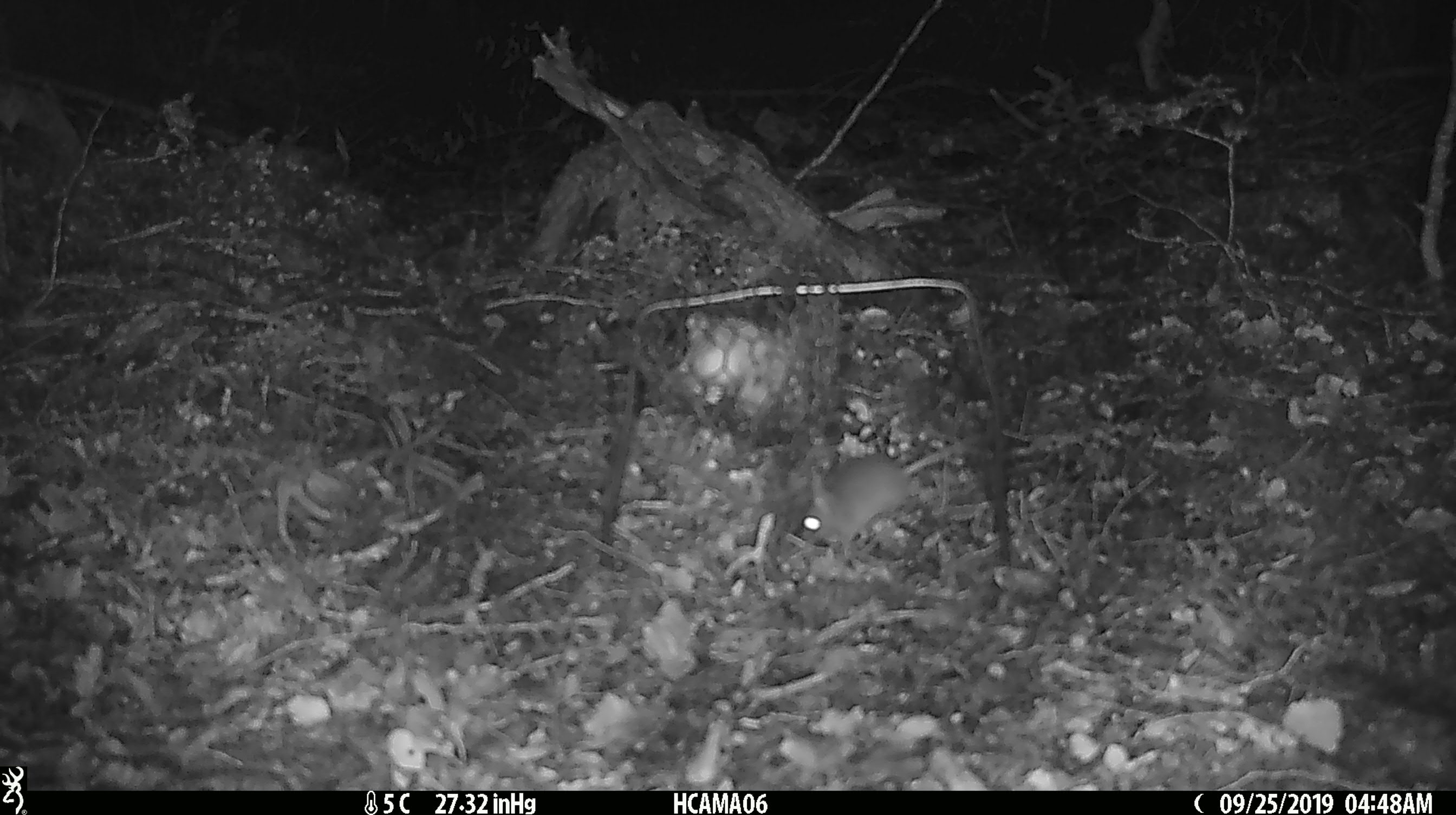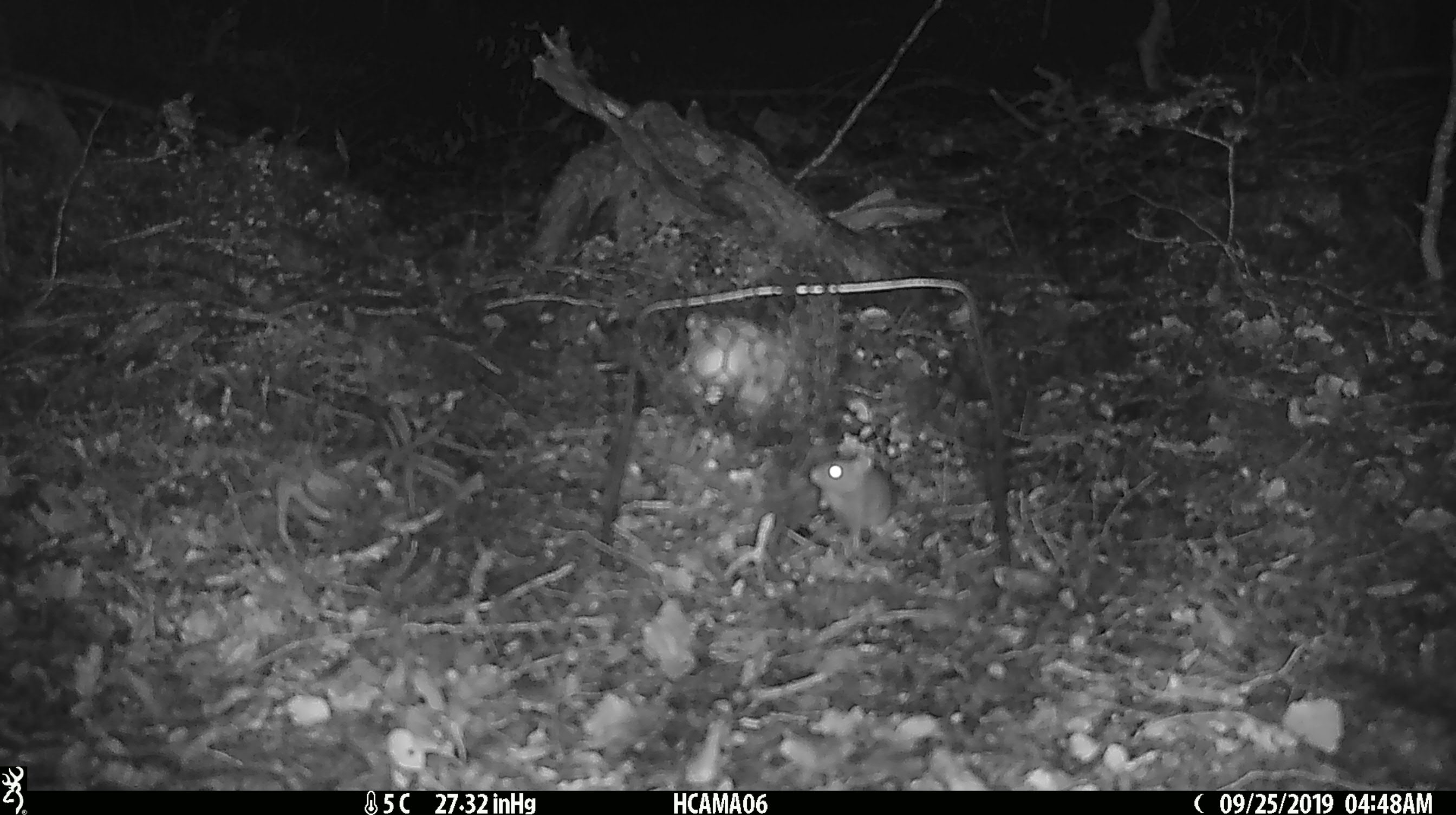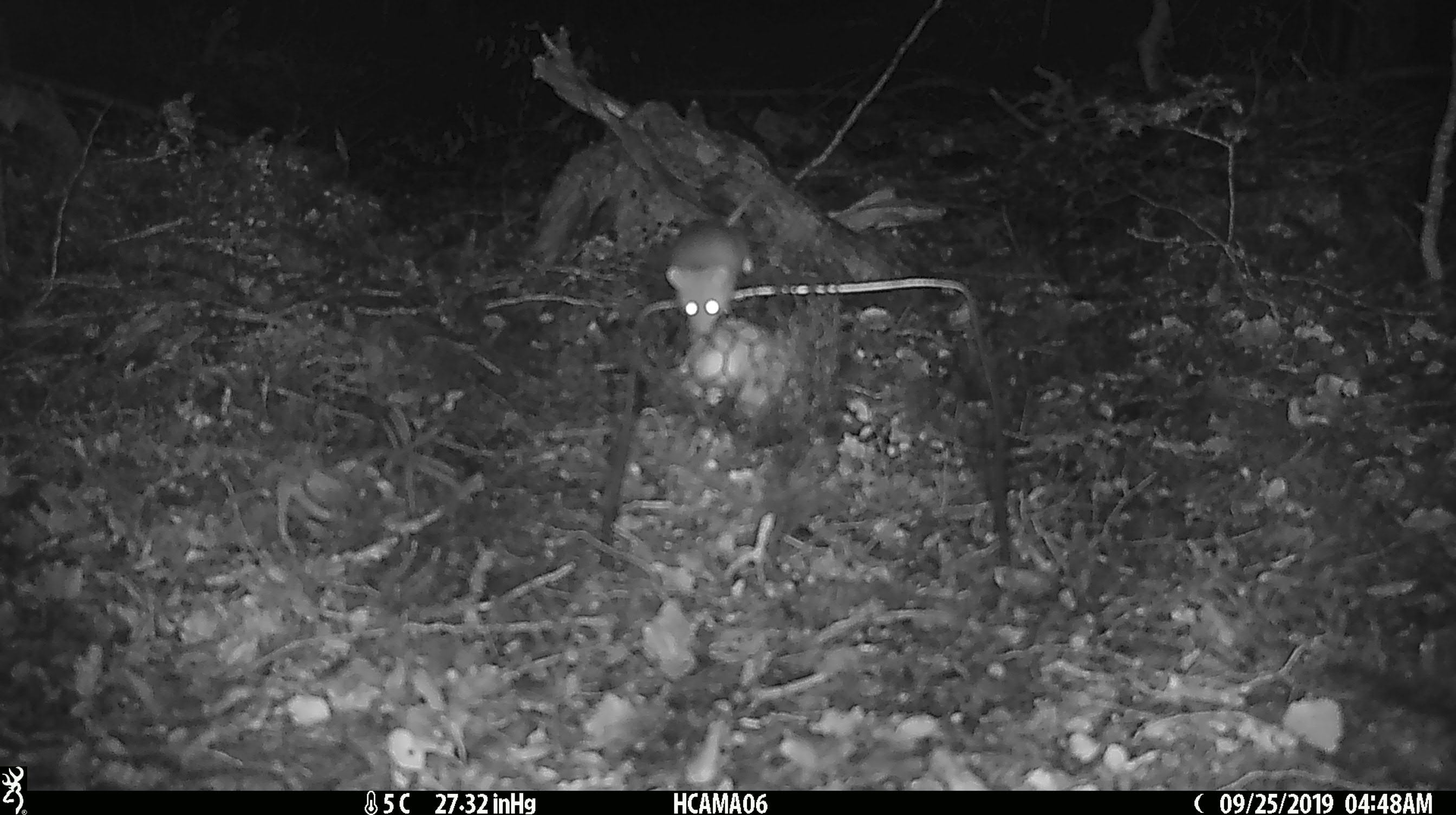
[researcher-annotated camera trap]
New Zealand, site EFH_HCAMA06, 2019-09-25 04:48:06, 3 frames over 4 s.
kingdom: Animalia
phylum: Chordata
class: Mammalia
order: Rodentia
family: Muridae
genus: Mus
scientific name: Mus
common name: mouse